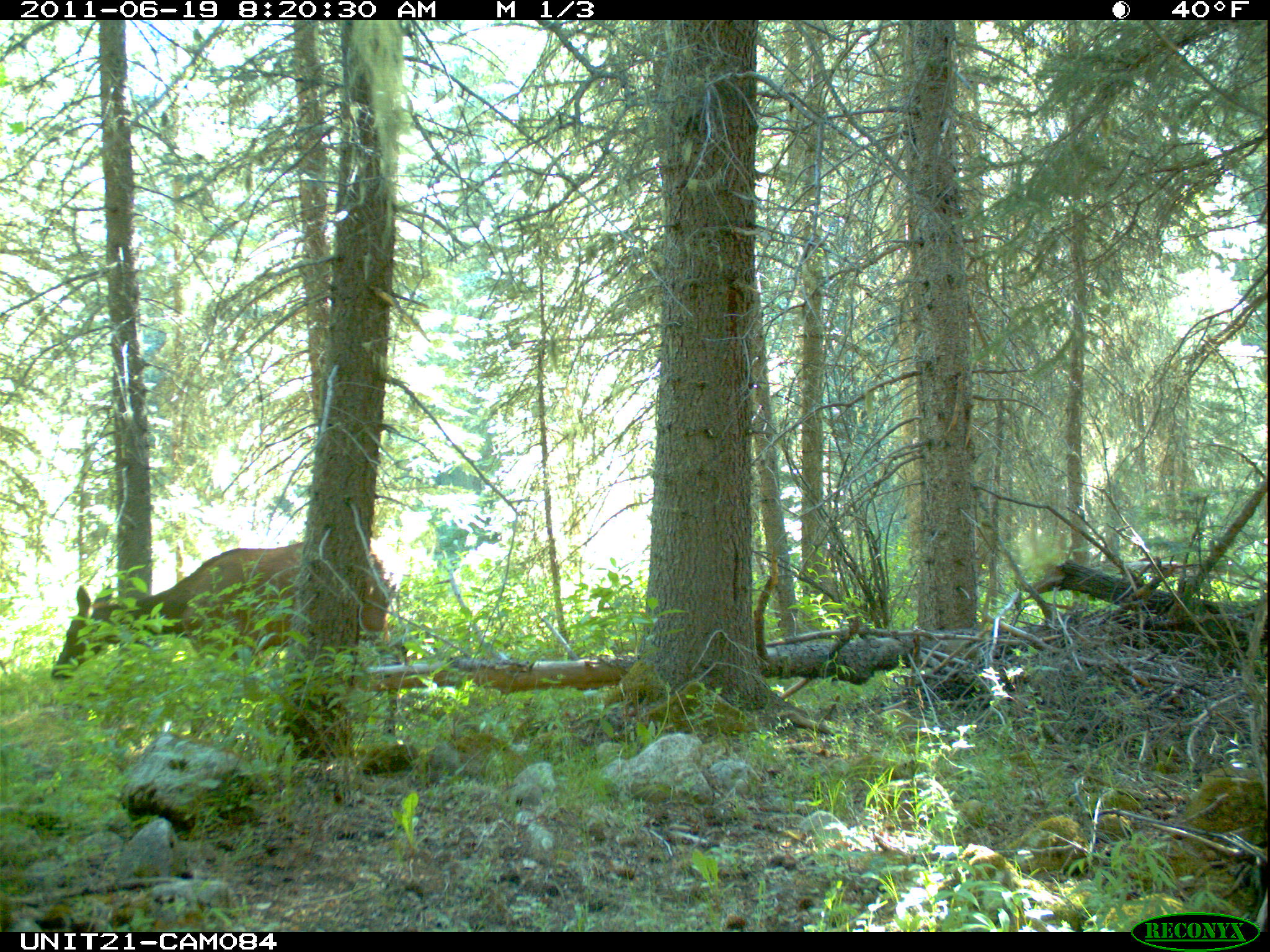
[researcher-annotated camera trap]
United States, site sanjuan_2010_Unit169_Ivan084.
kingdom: Animalia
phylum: Chordata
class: Mammalia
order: Artiodactyla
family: Cervidae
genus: Cervus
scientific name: Cervus elaphus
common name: red deer